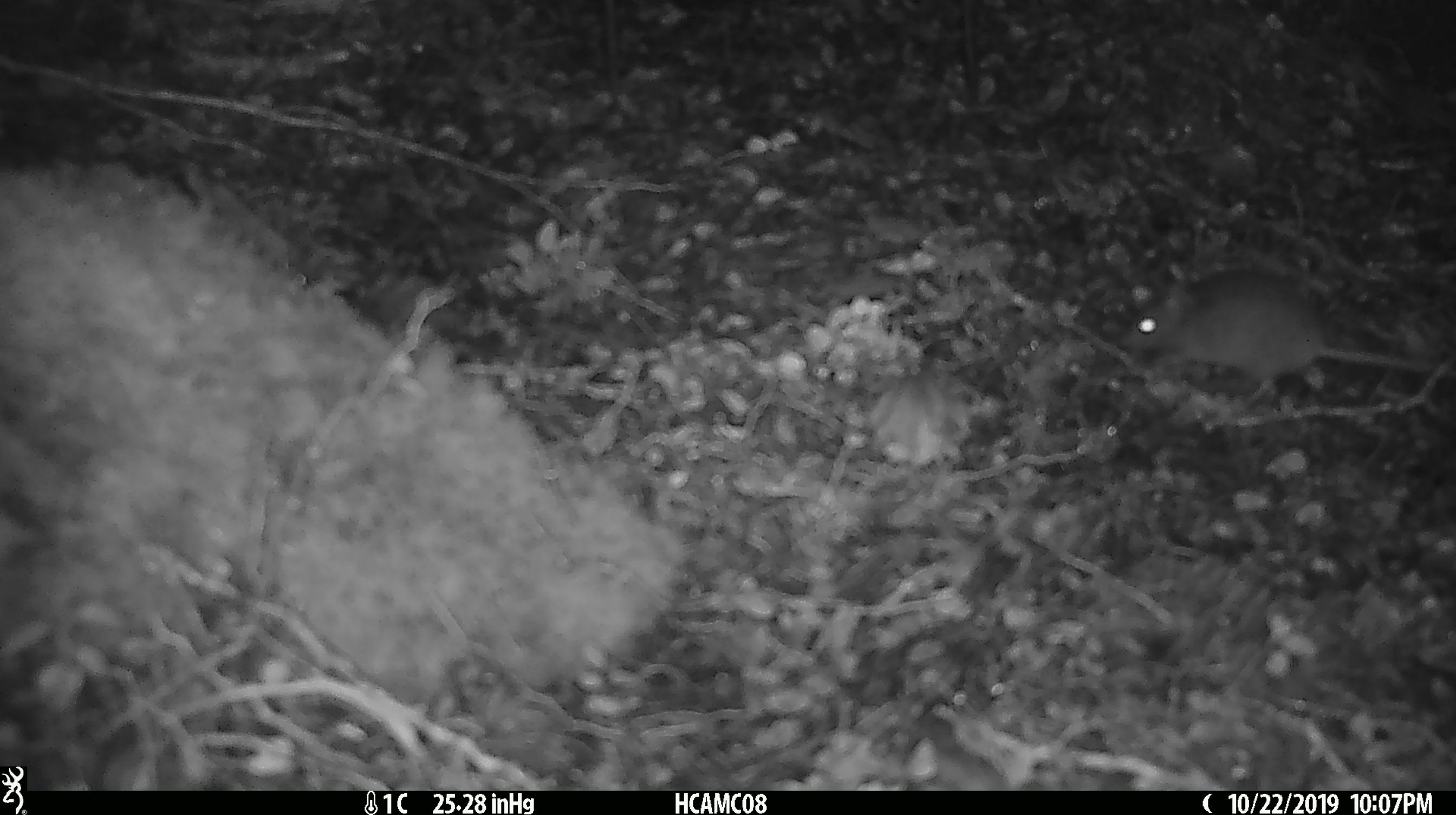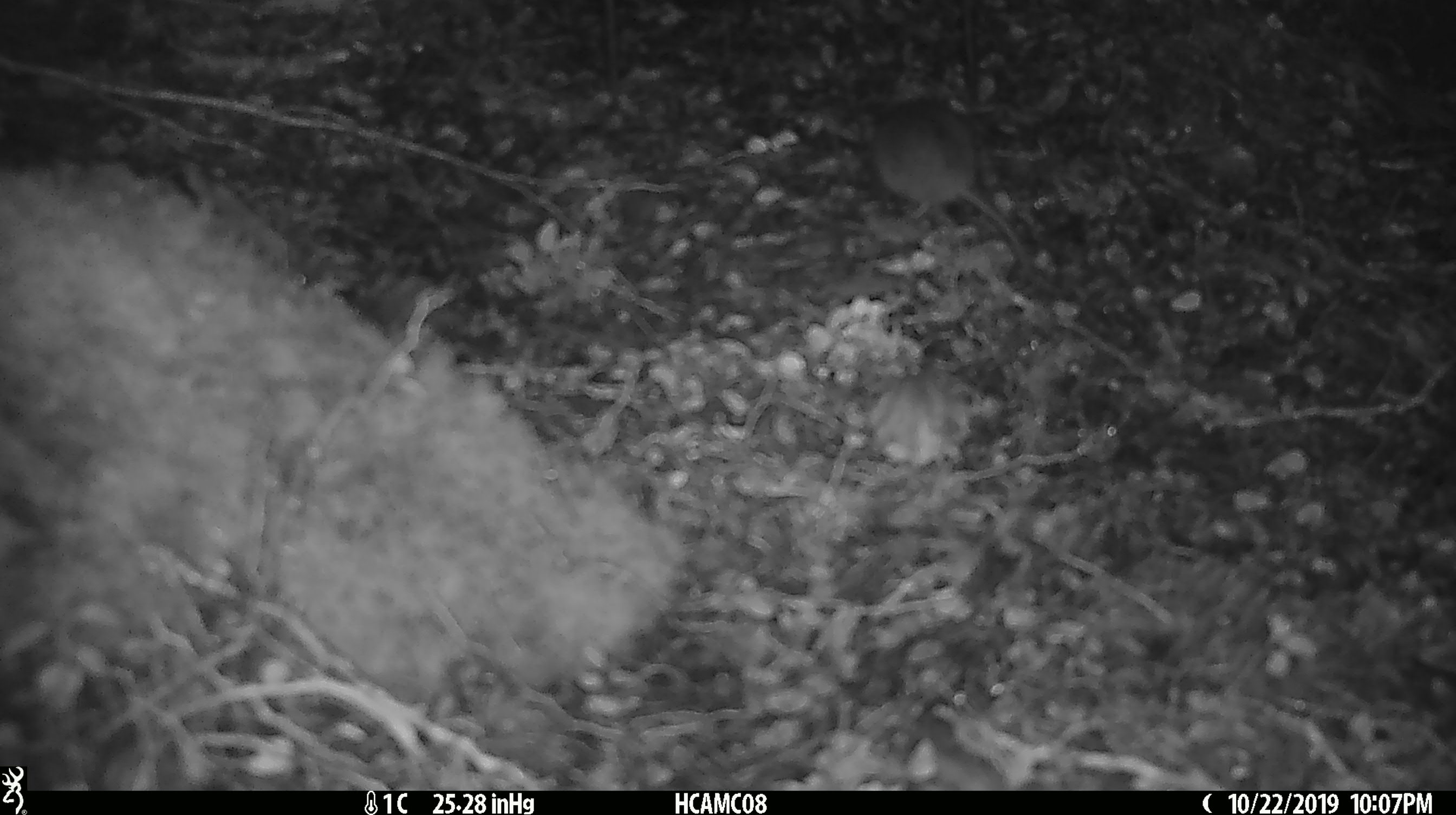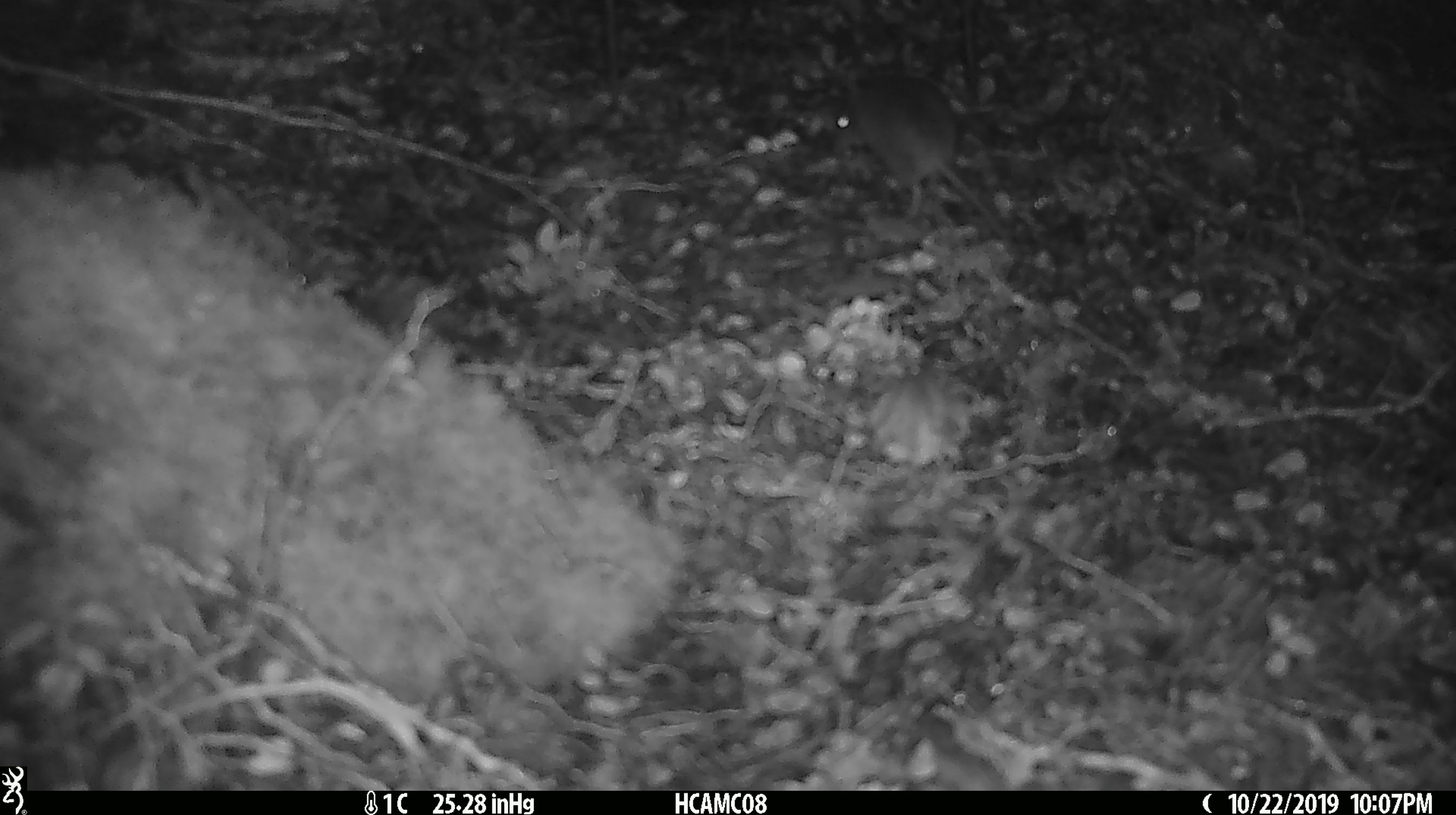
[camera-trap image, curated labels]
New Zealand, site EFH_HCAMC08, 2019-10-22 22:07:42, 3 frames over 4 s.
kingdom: Animalia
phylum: Chordata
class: Mammalia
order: Rodentia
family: Muridae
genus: Mus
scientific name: Mus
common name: mouse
Mouse (Mus).